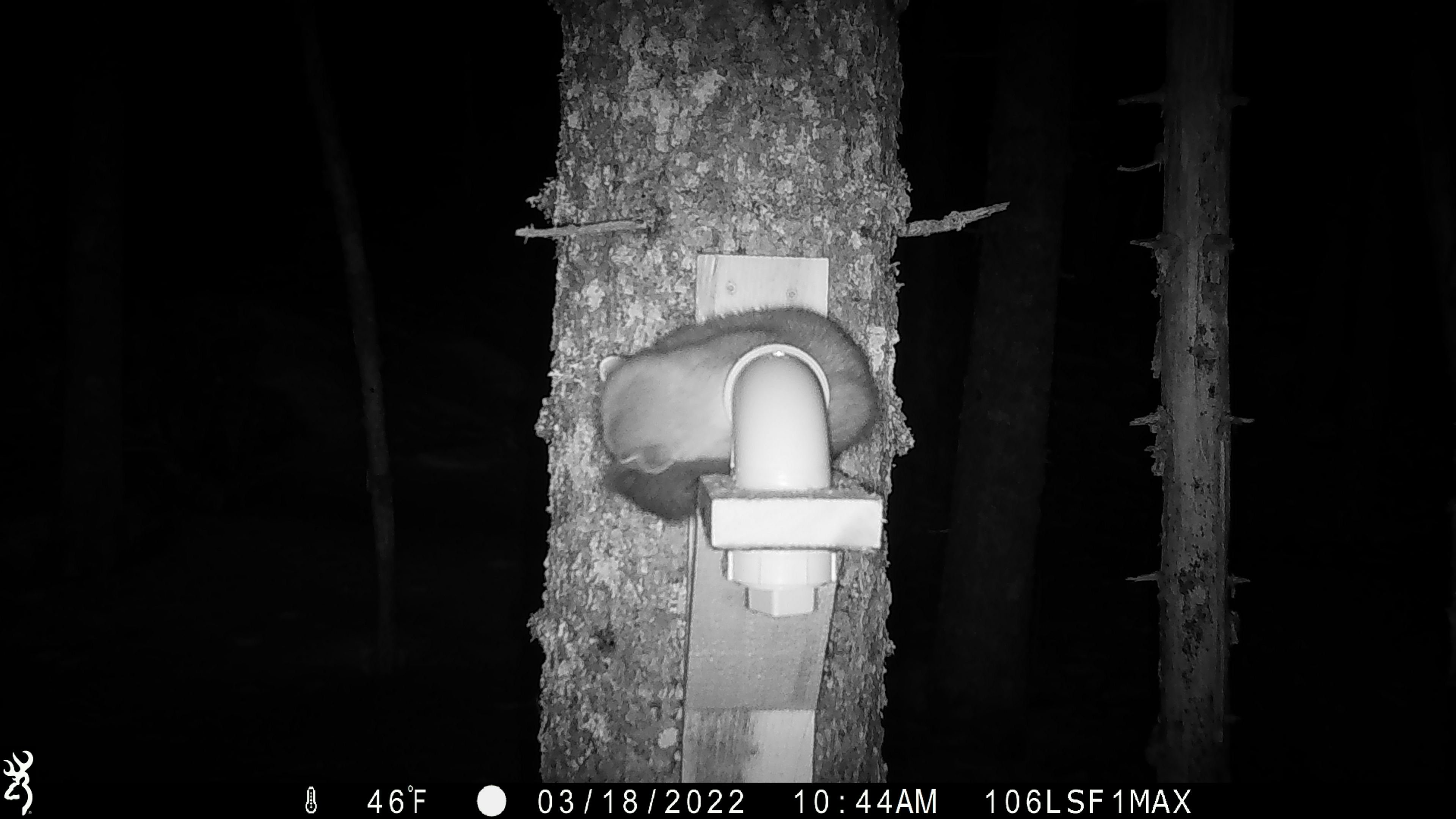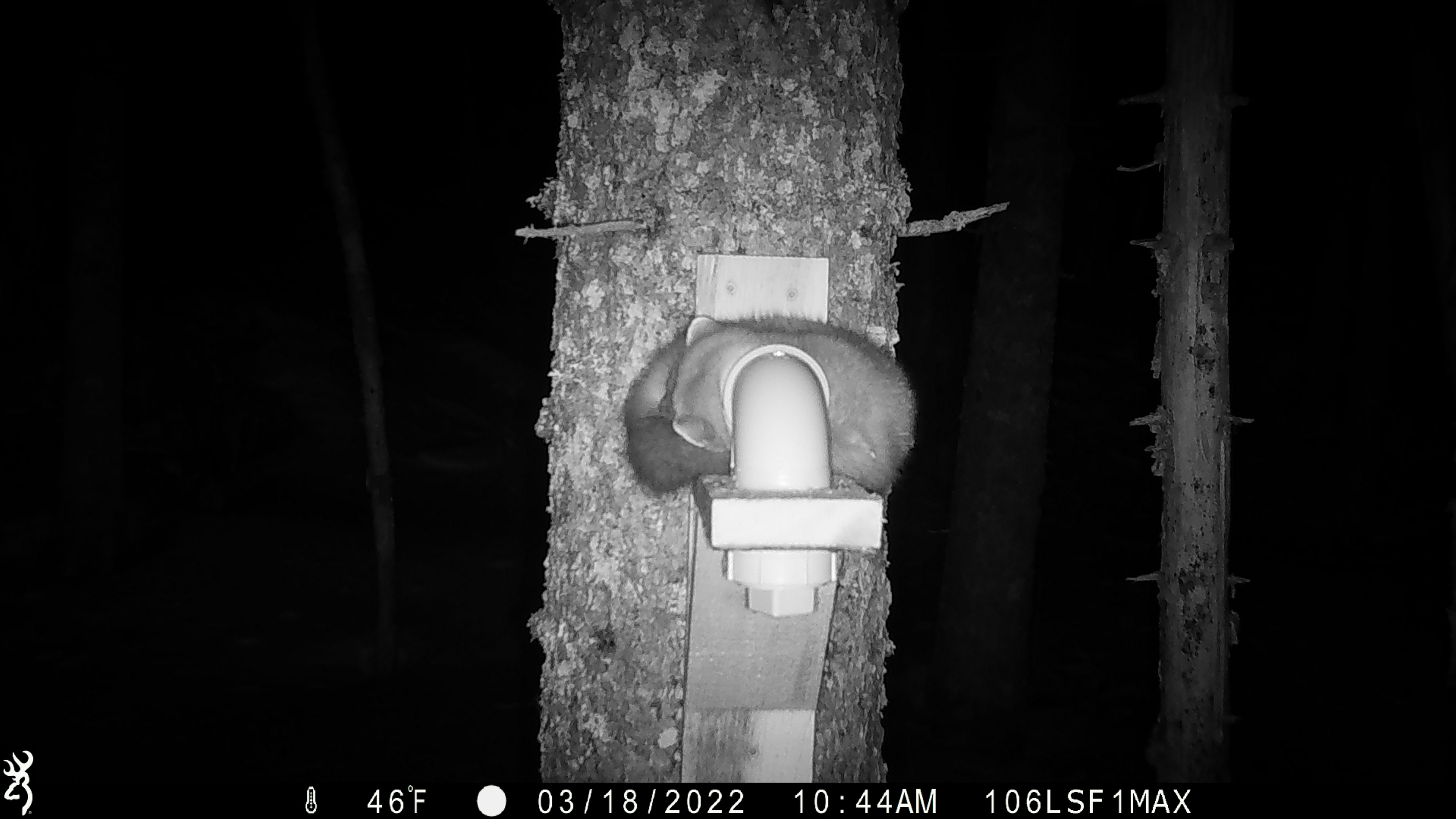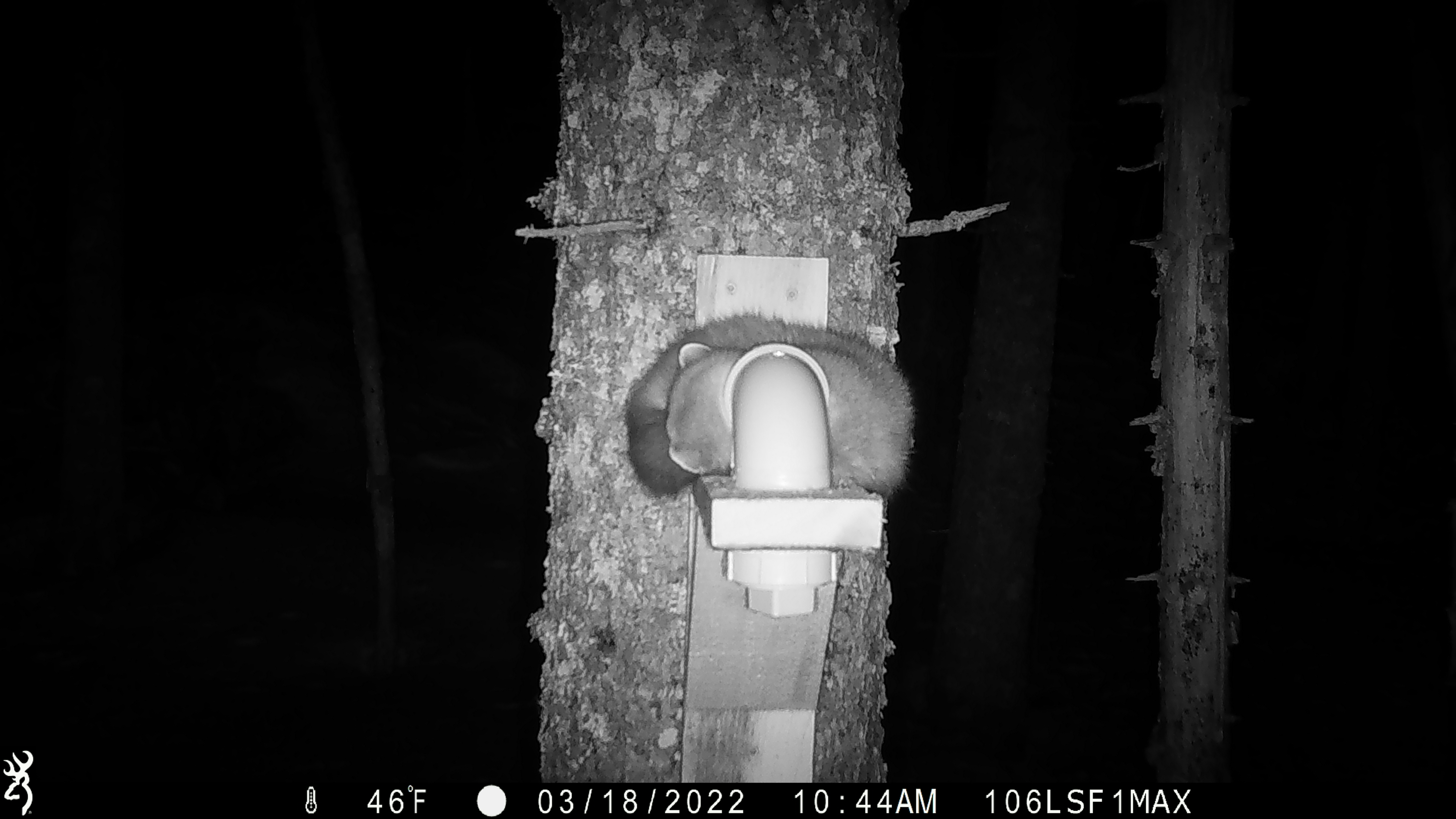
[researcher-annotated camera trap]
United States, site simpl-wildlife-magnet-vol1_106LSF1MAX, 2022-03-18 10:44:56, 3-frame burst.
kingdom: Animalia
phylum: Chordata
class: Mammalia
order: Carnivora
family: Mustelidae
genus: Martes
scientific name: Martes americana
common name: american marten